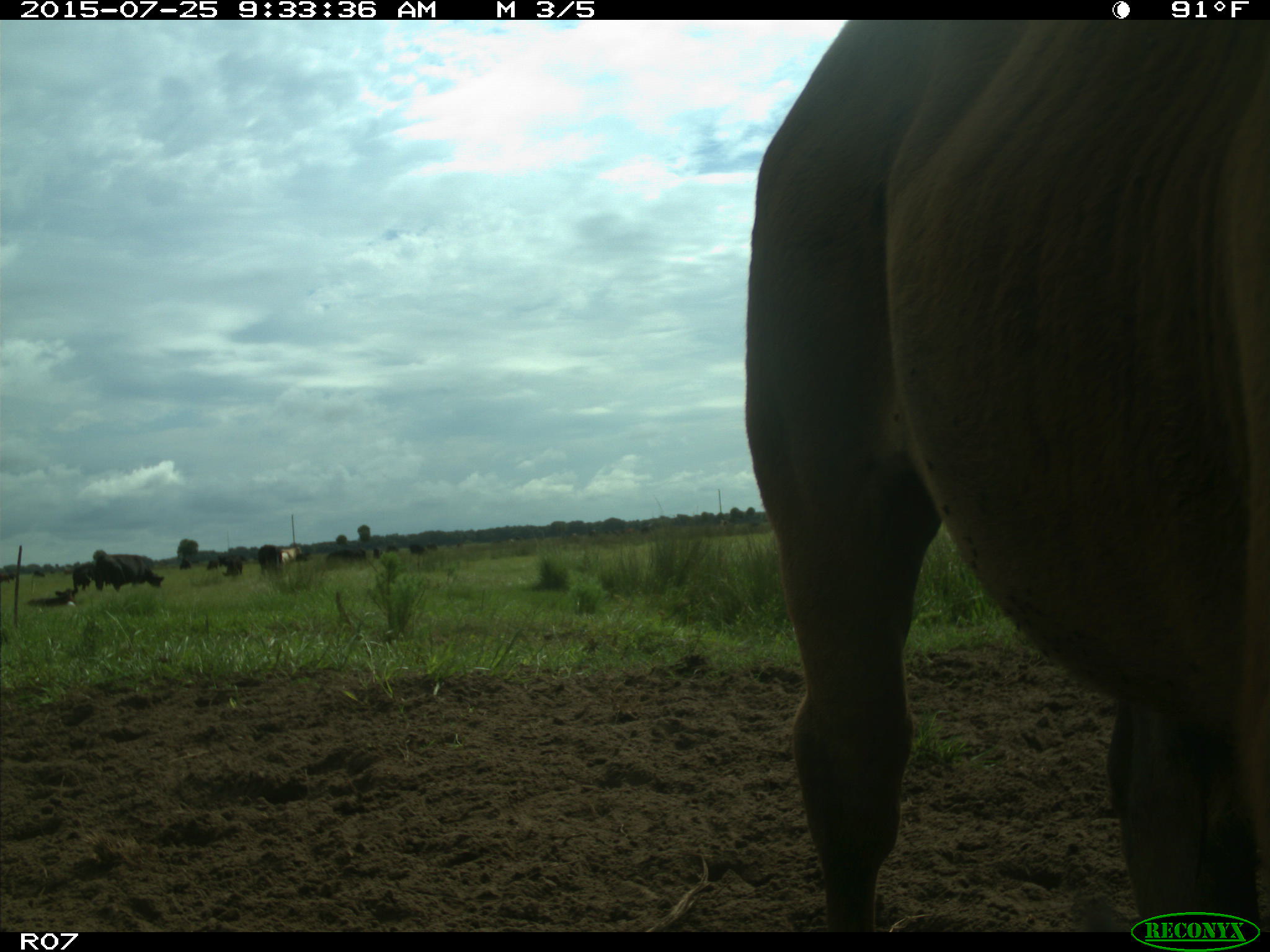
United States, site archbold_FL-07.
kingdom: Animalia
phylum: Chordata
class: Mammalia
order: Artiodactyla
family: Bovidae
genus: Bos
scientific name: Bos taurus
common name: domestic cow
Bos taurus (domestic cow).